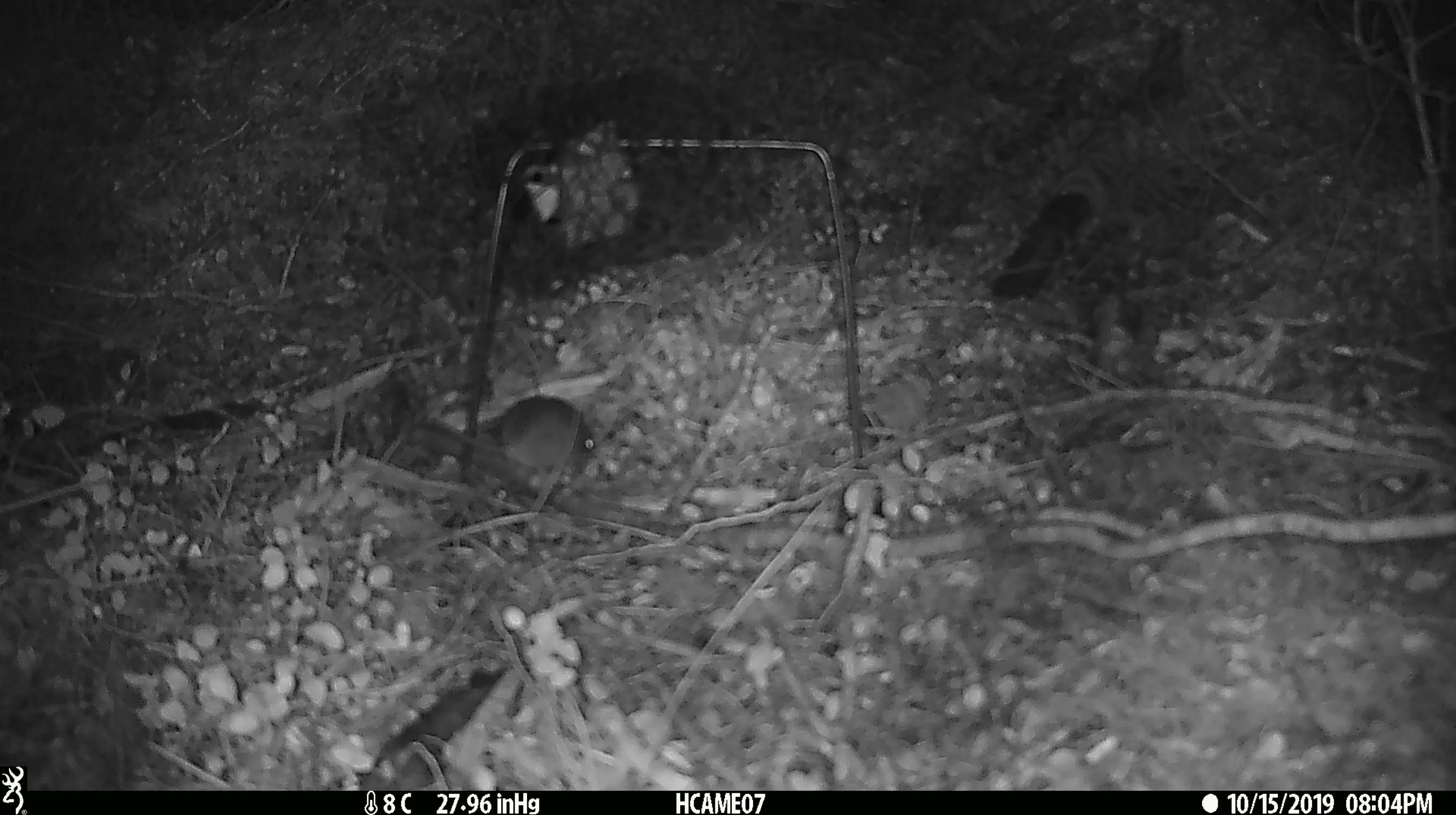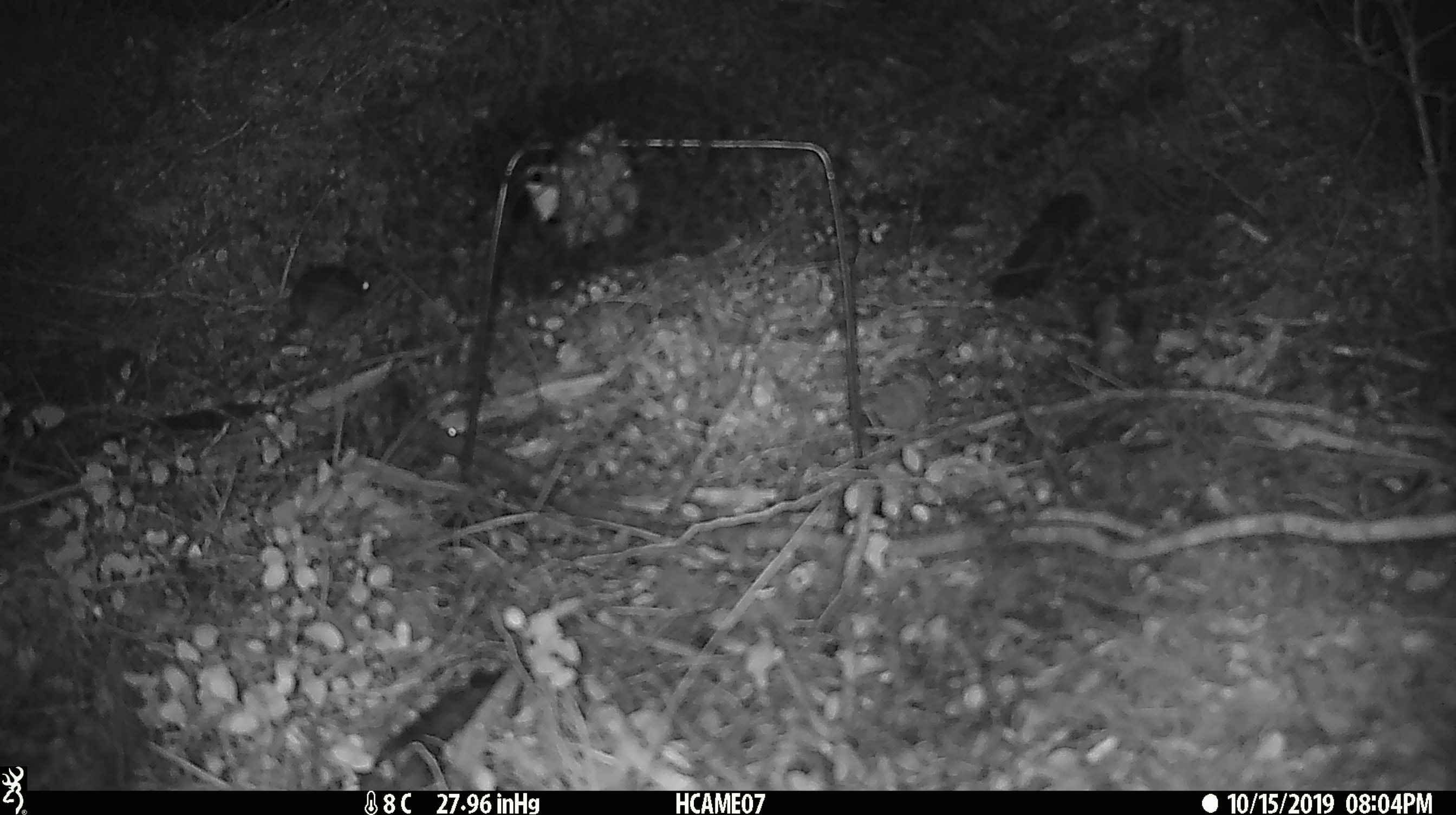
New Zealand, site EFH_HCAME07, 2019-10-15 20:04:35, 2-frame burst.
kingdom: Animalia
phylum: Chordata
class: Mammalia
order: Rodentia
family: Muridae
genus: Mus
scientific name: Mus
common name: mouse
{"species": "mouse (Mus)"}